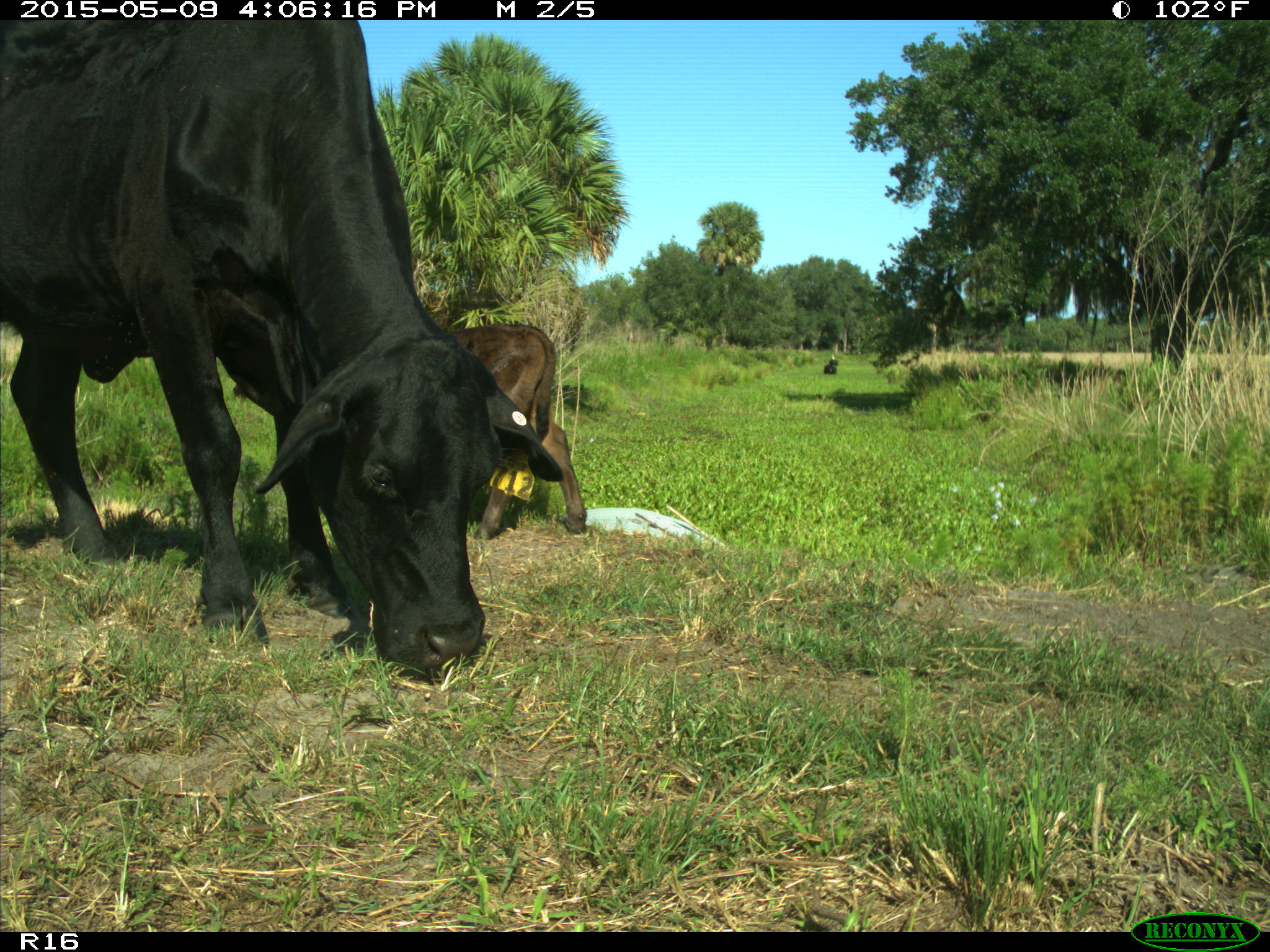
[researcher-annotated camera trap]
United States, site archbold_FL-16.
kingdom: Animalia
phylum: Chordata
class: Mammalia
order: Artiodactyla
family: Bovidae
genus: Bos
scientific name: Bos taurus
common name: domestic cow